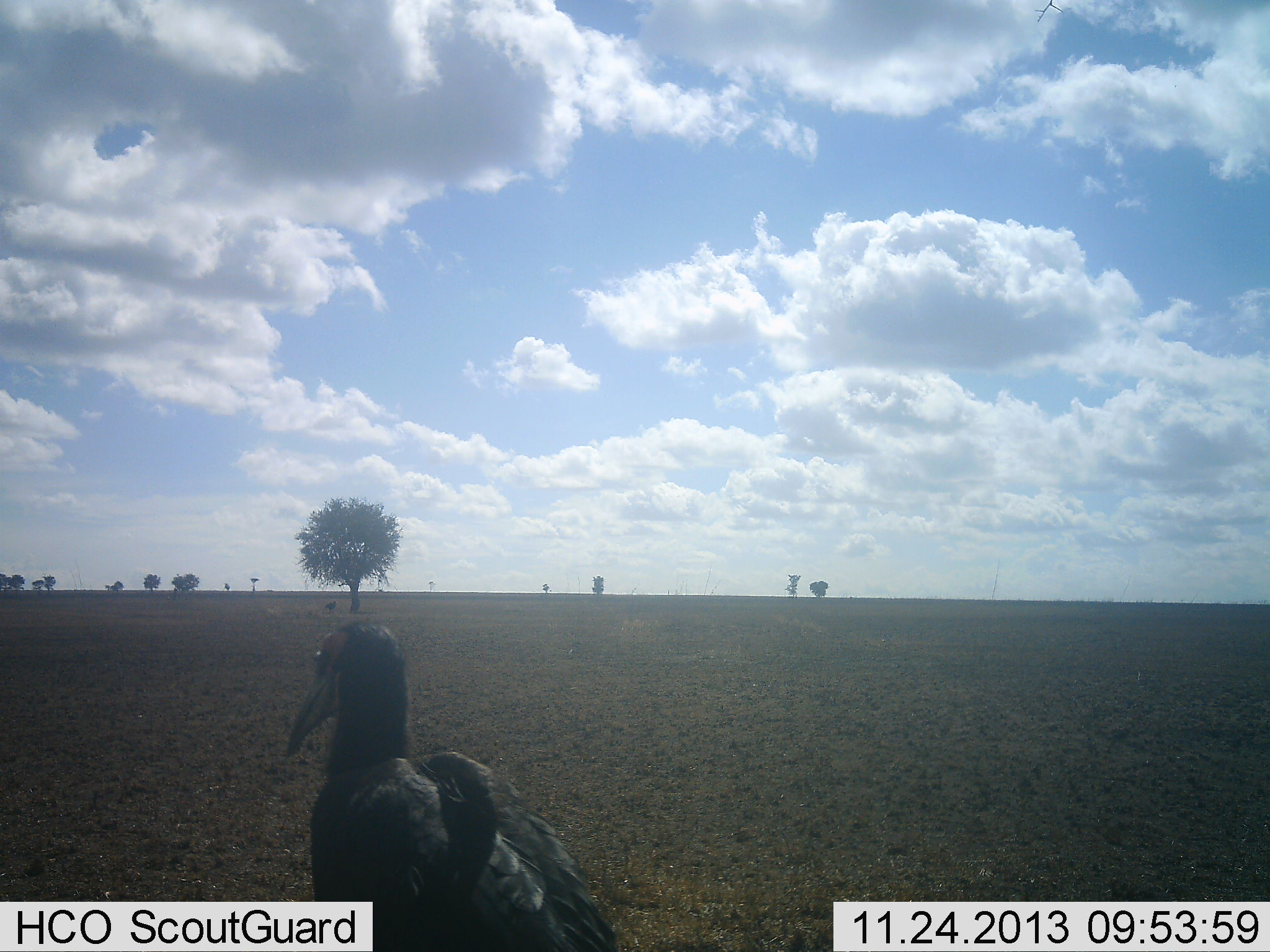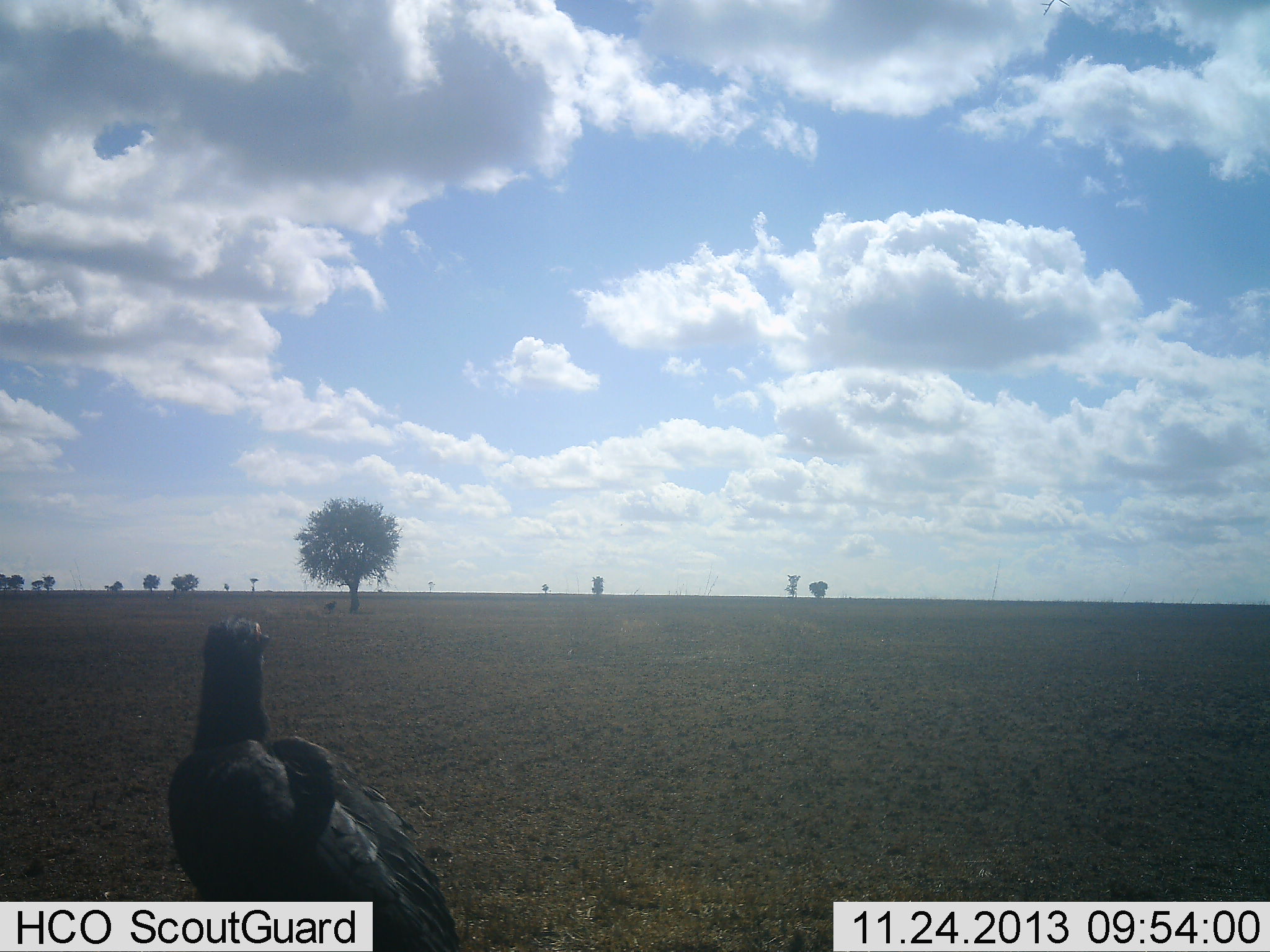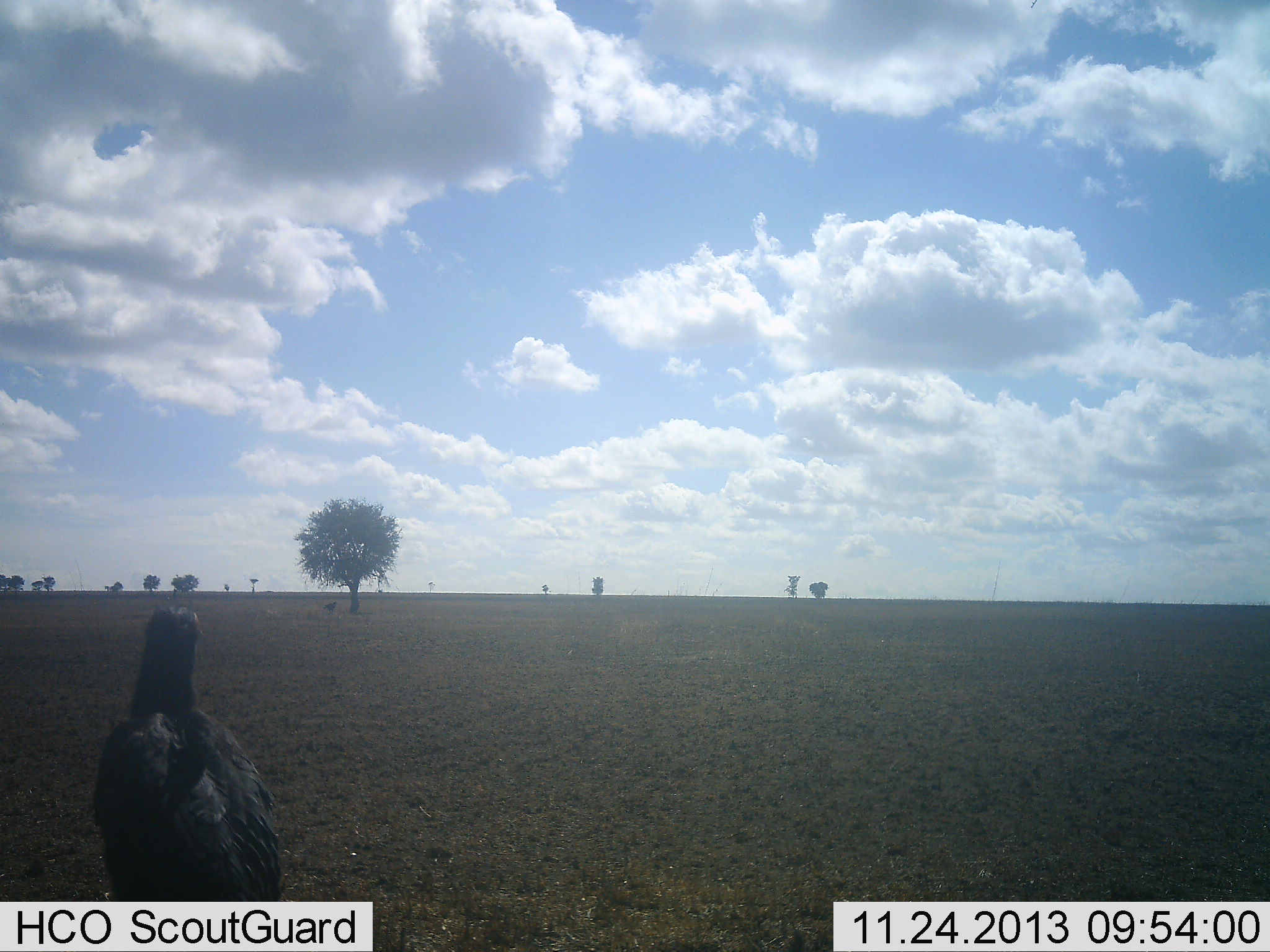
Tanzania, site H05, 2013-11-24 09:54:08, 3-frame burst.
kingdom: Animalia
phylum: Chordata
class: Aves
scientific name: Aves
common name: bird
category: otherbird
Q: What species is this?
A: Otherbird (bird) (Aves).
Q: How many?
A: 1.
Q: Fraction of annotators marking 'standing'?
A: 33%.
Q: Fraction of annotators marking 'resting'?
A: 0%.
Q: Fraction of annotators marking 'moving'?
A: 75%.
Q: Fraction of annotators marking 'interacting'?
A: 0%.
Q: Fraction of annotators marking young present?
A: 0%.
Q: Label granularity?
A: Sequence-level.